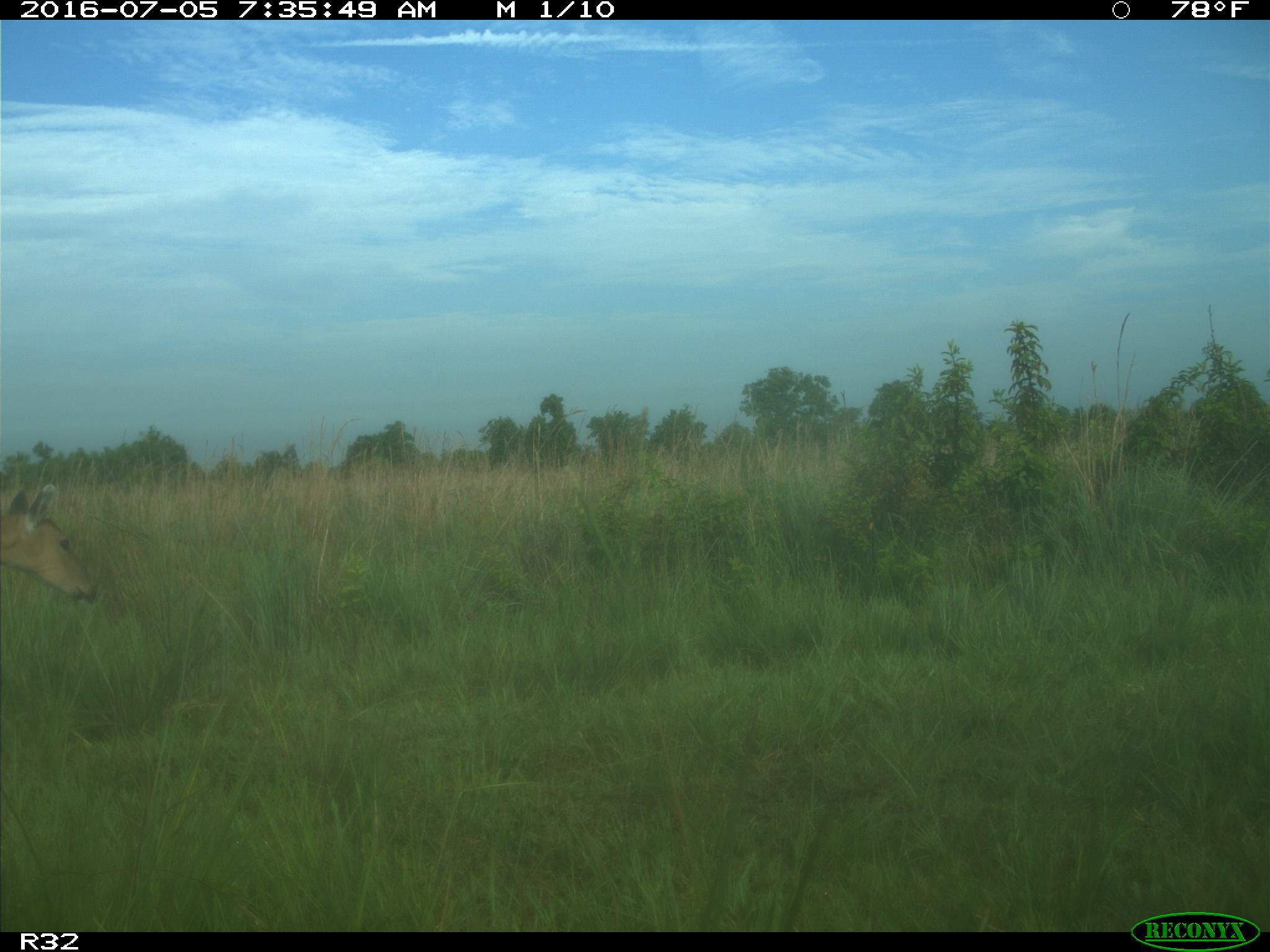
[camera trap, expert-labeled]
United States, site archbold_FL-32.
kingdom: Animalia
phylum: Chordata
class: Mammalia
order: Artiodactyla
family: Cervidae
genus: Odocoileus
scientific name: Odocoileus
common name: deer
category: unidentified deer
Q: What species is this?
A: Unidentified deer (deer) (Odocoileus).